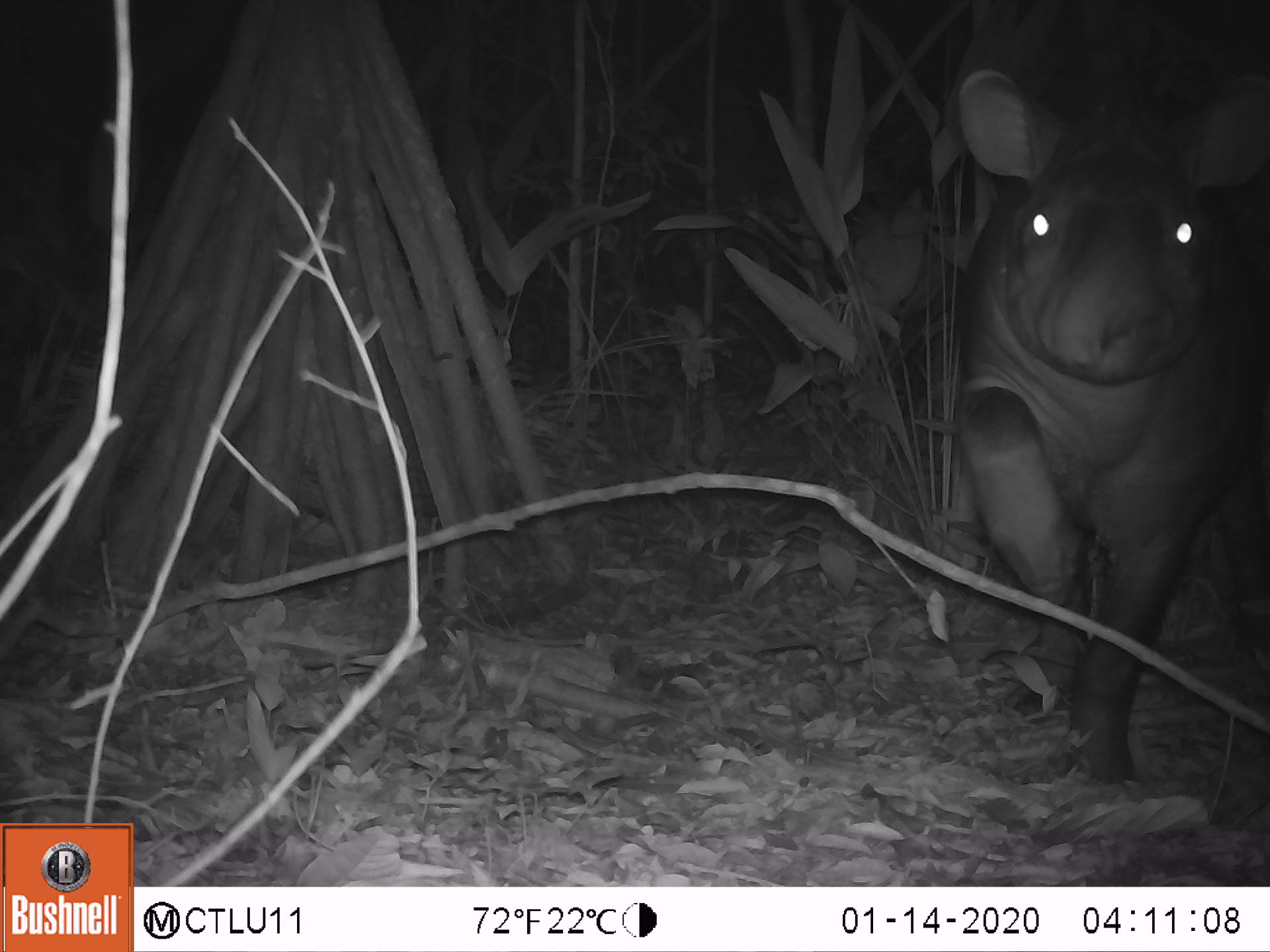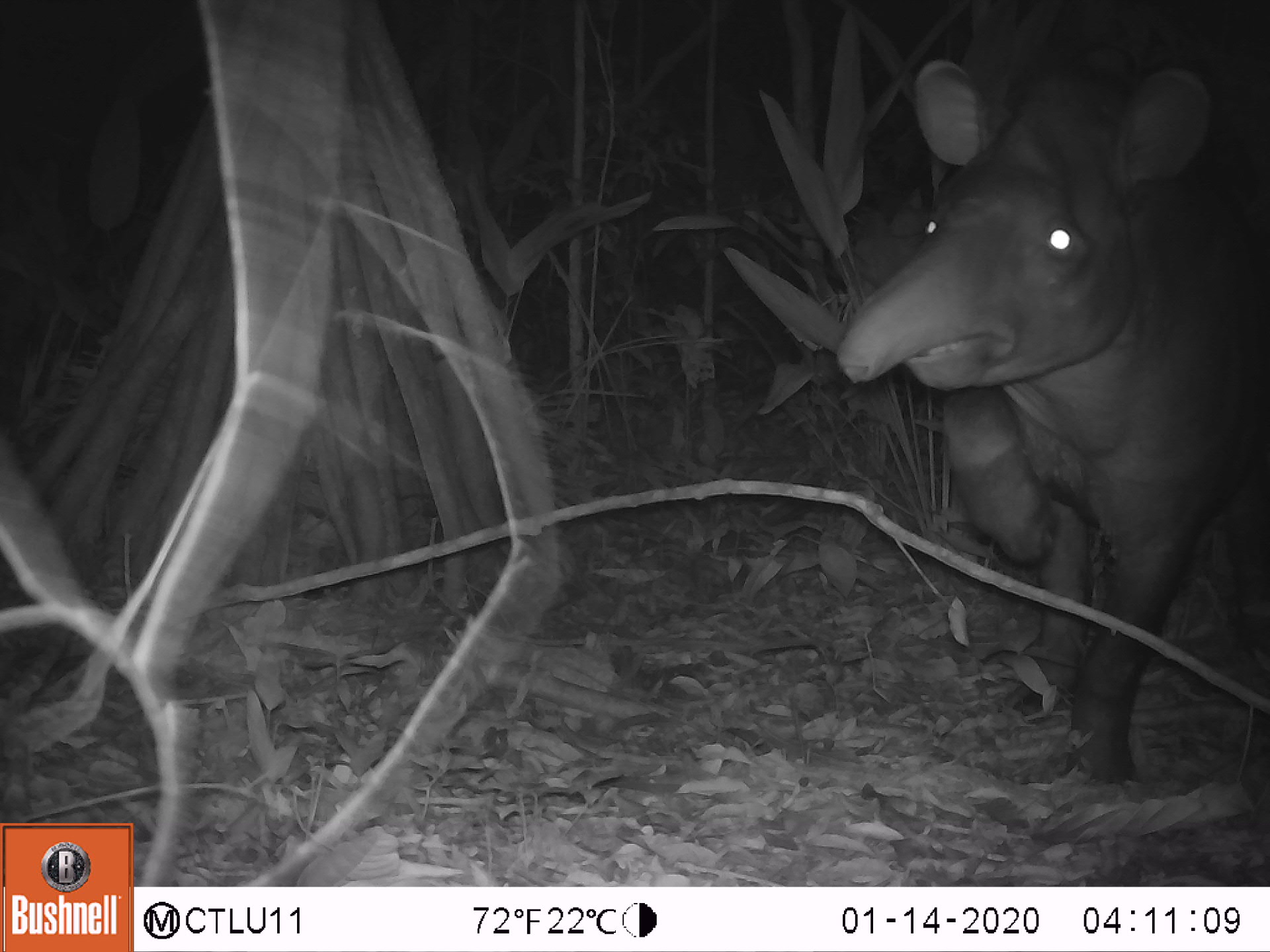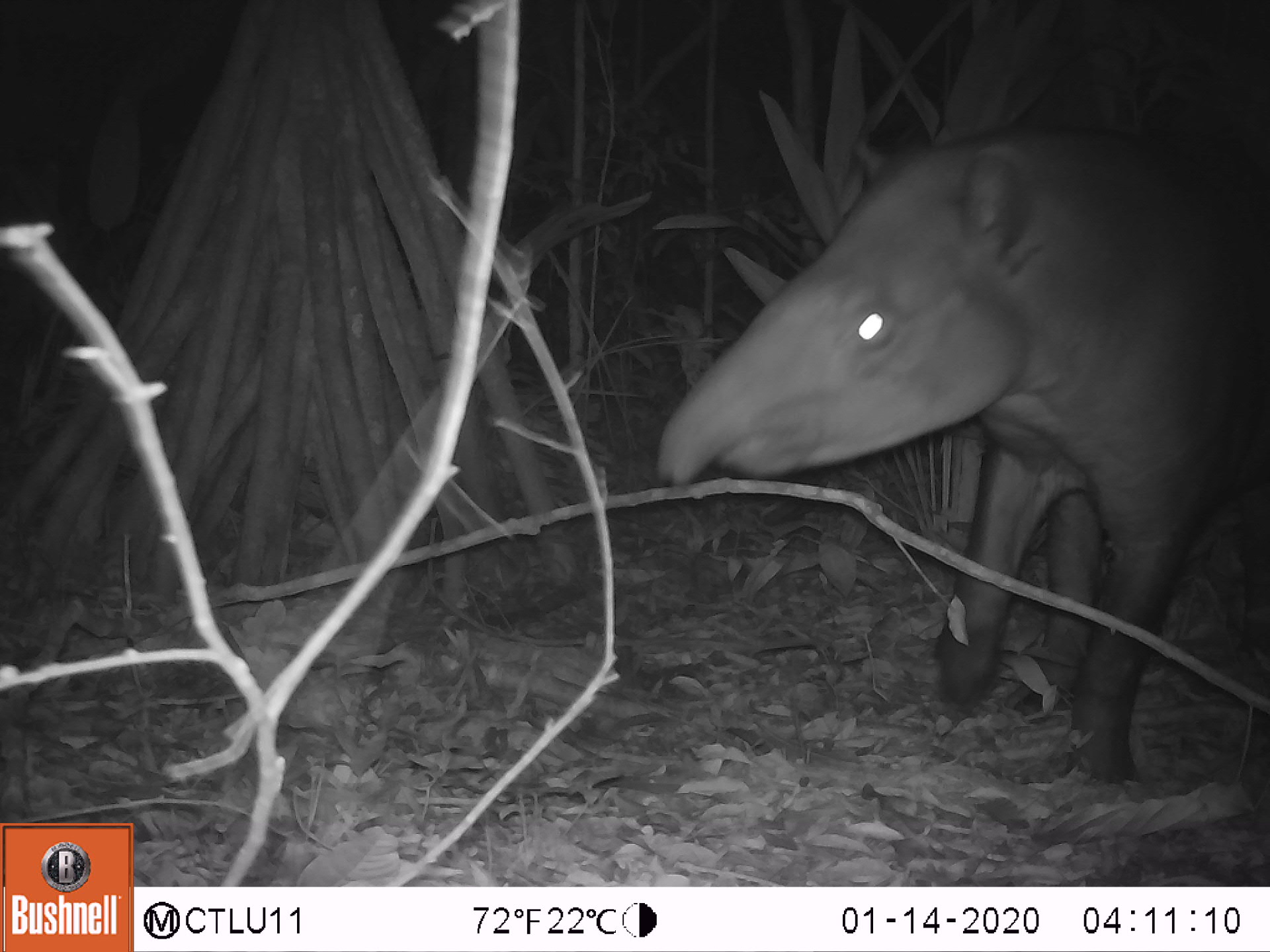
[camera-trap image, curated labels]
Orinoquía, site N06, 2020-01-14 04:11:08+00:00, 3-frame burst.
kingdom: Animalia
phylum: Chordata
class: Mammalia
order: Perissodactyla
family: Tapiridae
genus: Tapirus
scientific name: Tapirus terrestris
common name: lowland tapir